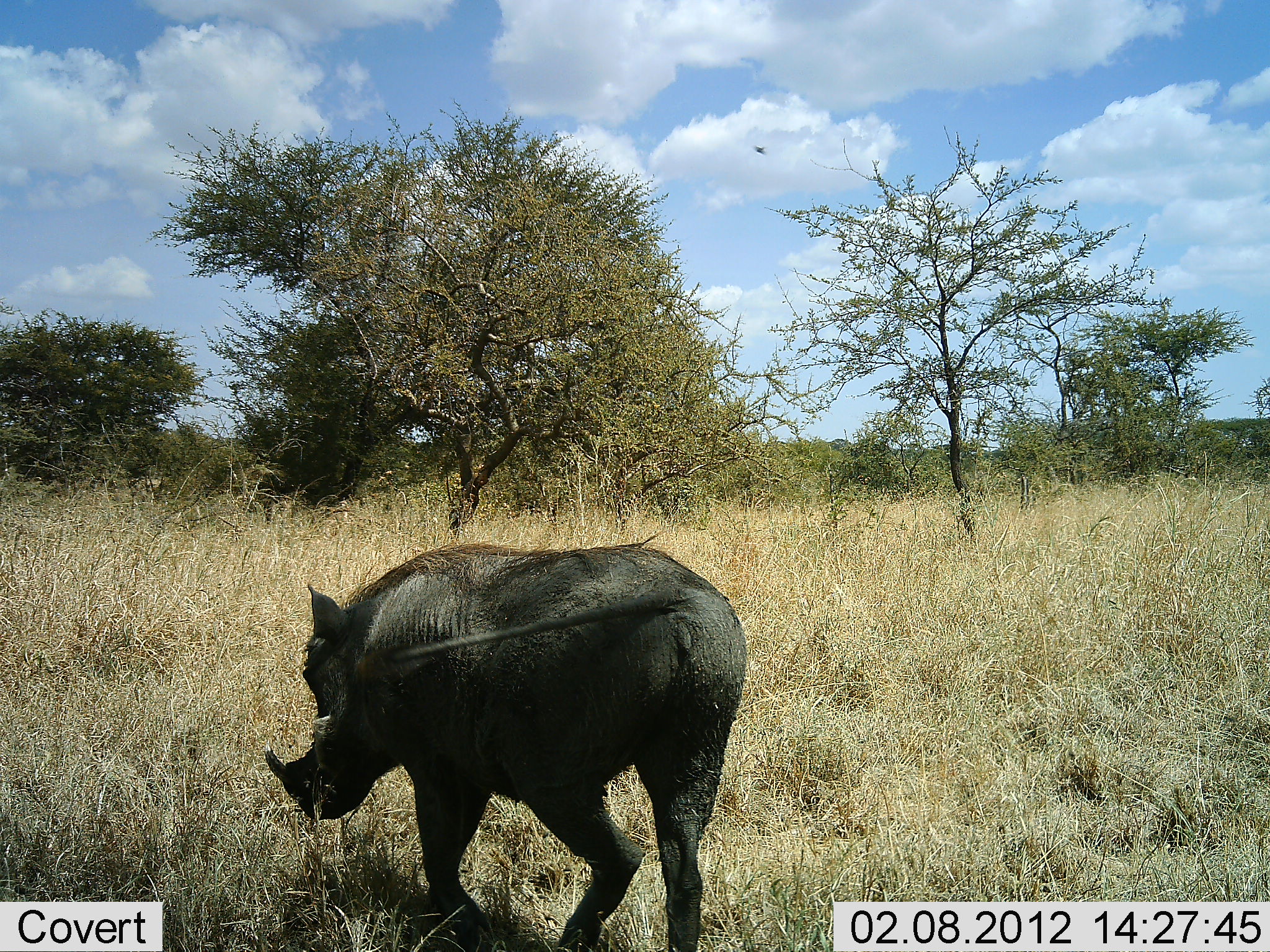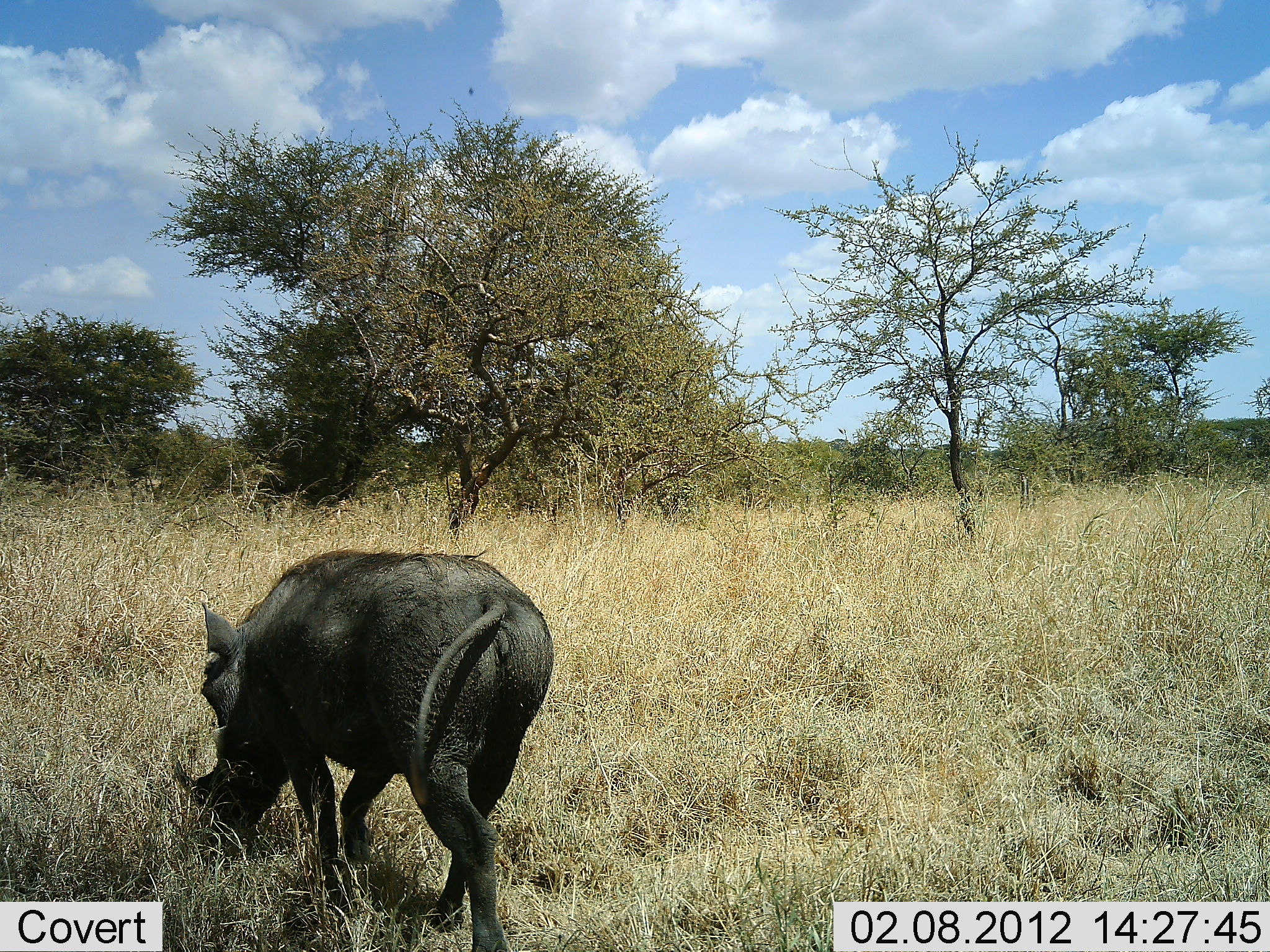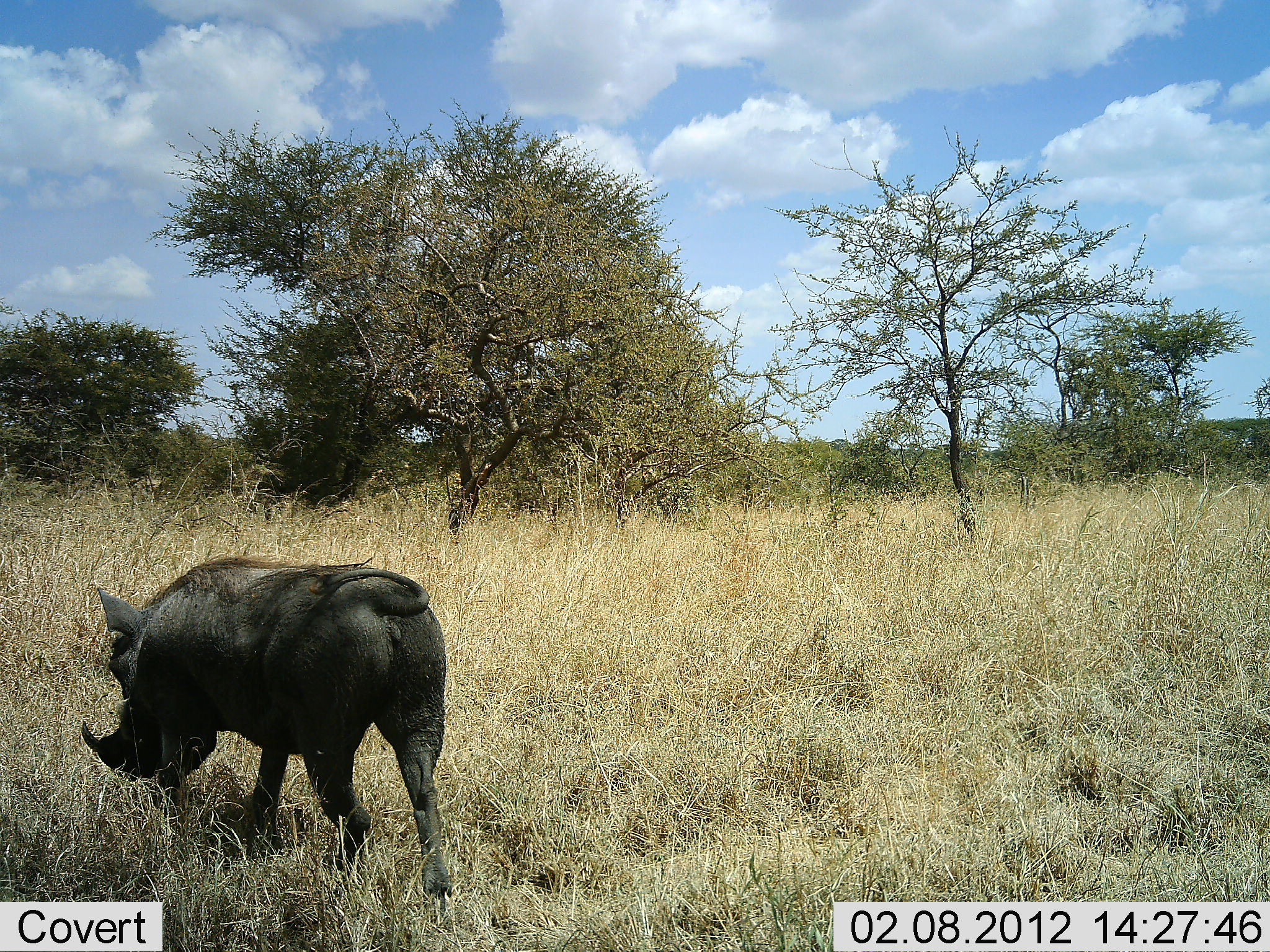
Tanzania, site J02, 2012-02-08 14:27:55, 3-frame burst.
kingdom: Animalia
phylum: Chordata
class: Mammalia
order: Artiodactyla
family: Suidae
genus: Phacochoerus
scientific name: Phacochoerus africanus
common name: warthog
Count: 1.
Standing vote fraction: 4%.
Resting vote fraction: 0%.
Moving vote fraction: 81%.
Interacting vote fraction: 0%.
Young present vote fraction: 0%.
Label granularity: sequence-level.